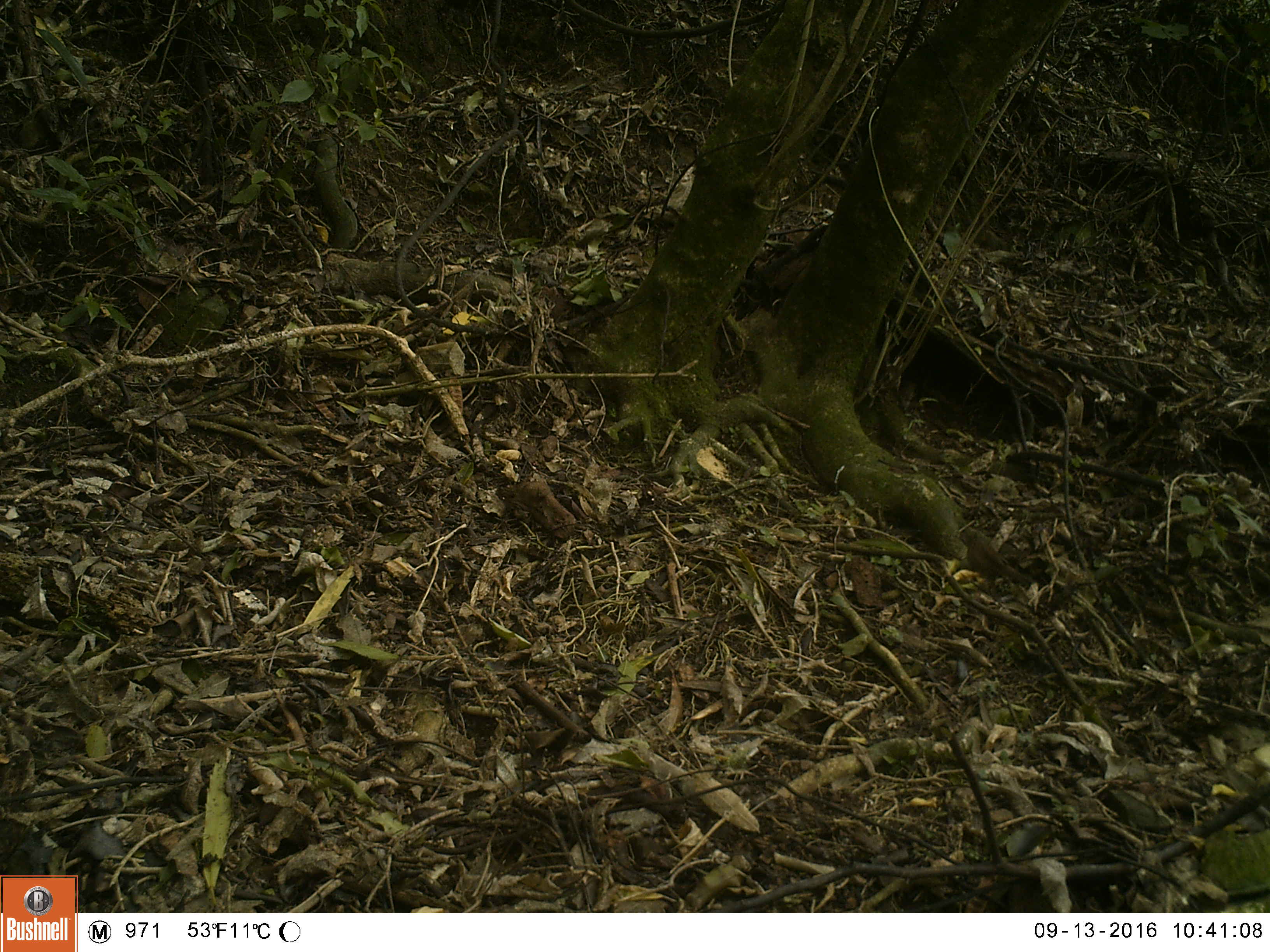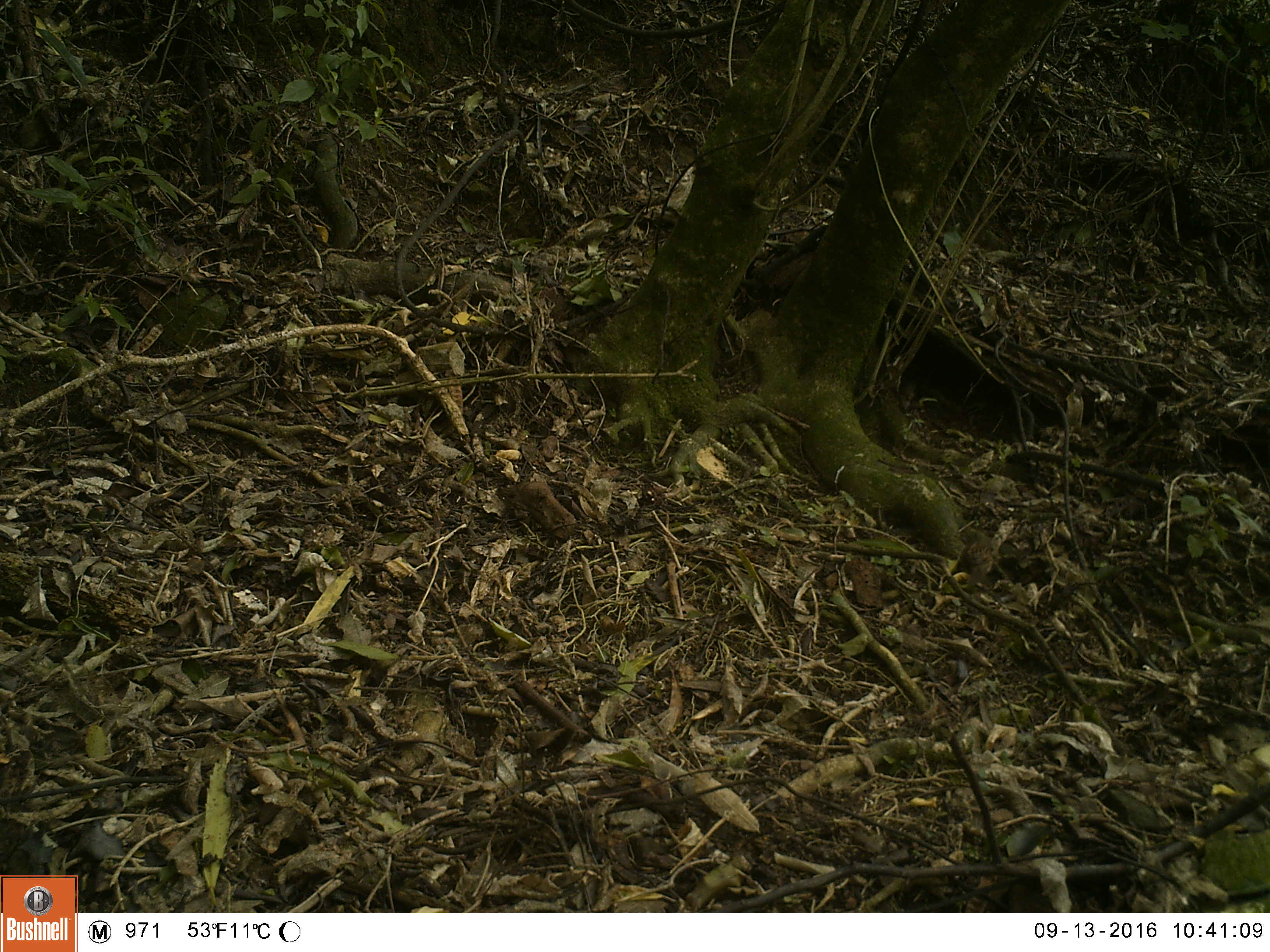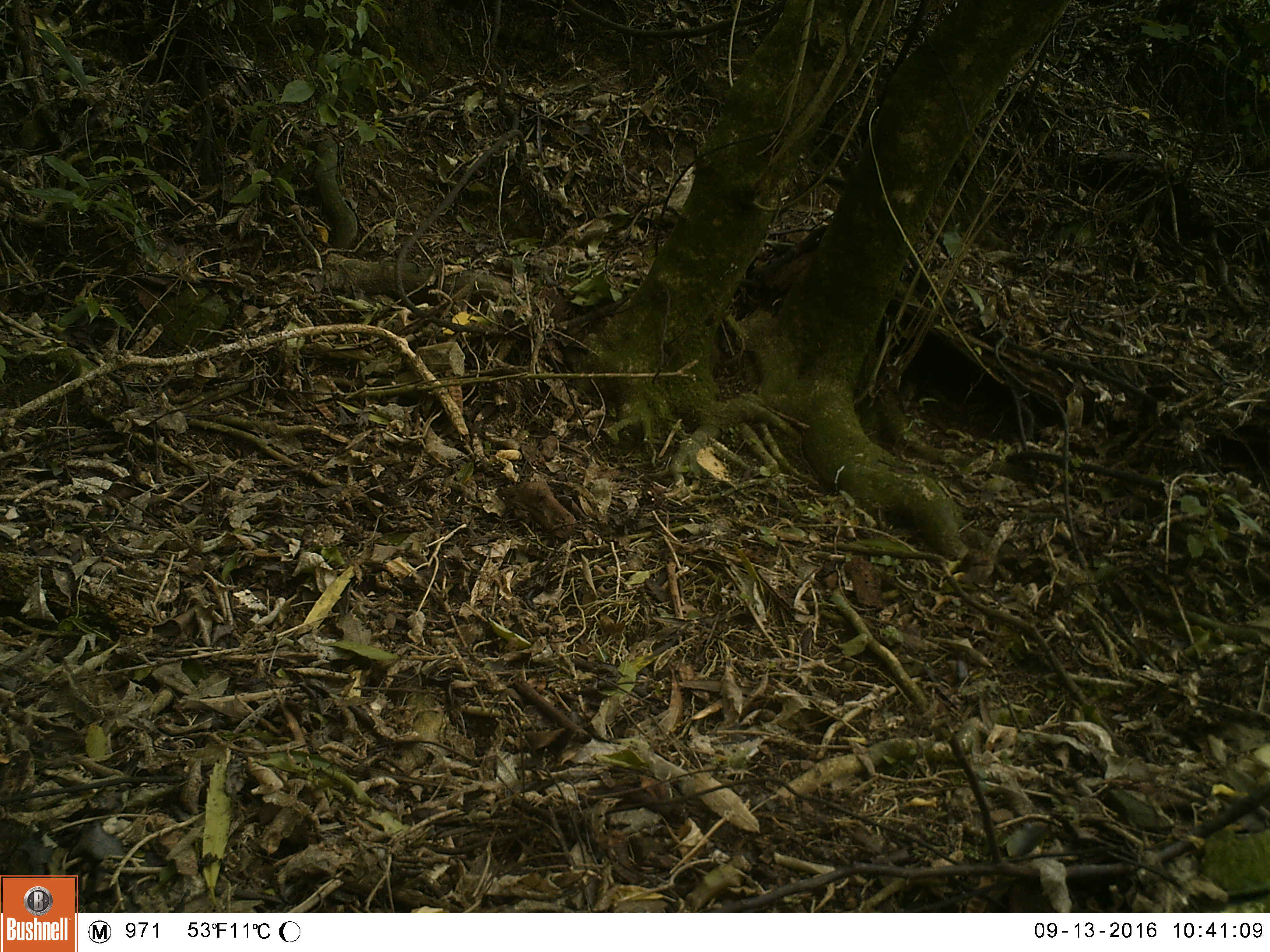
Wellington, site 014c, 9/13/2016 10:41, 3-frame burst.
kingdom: Animalia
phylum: Chordata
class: Aves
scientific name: Aves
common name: bird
Bird (Aves).